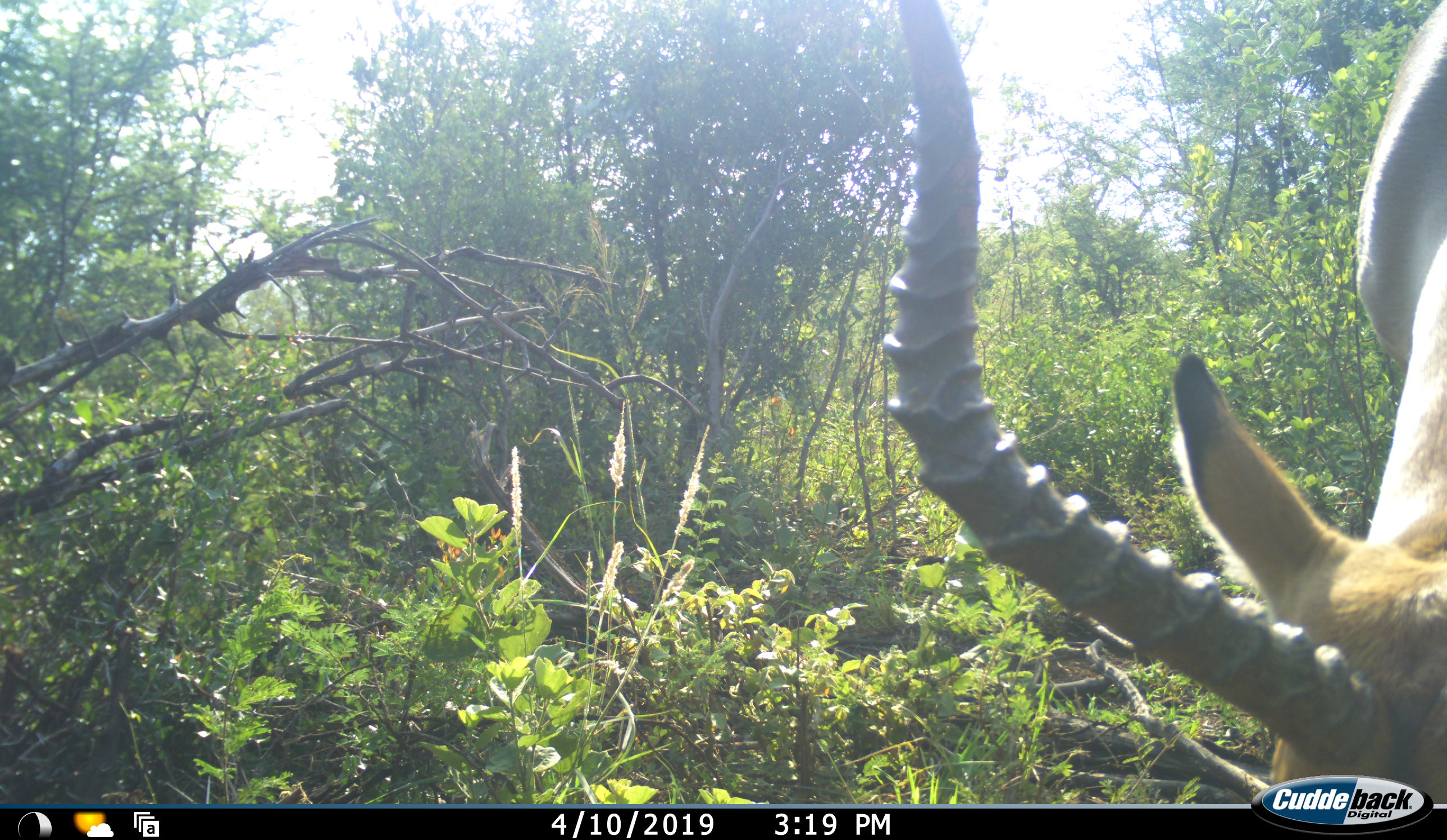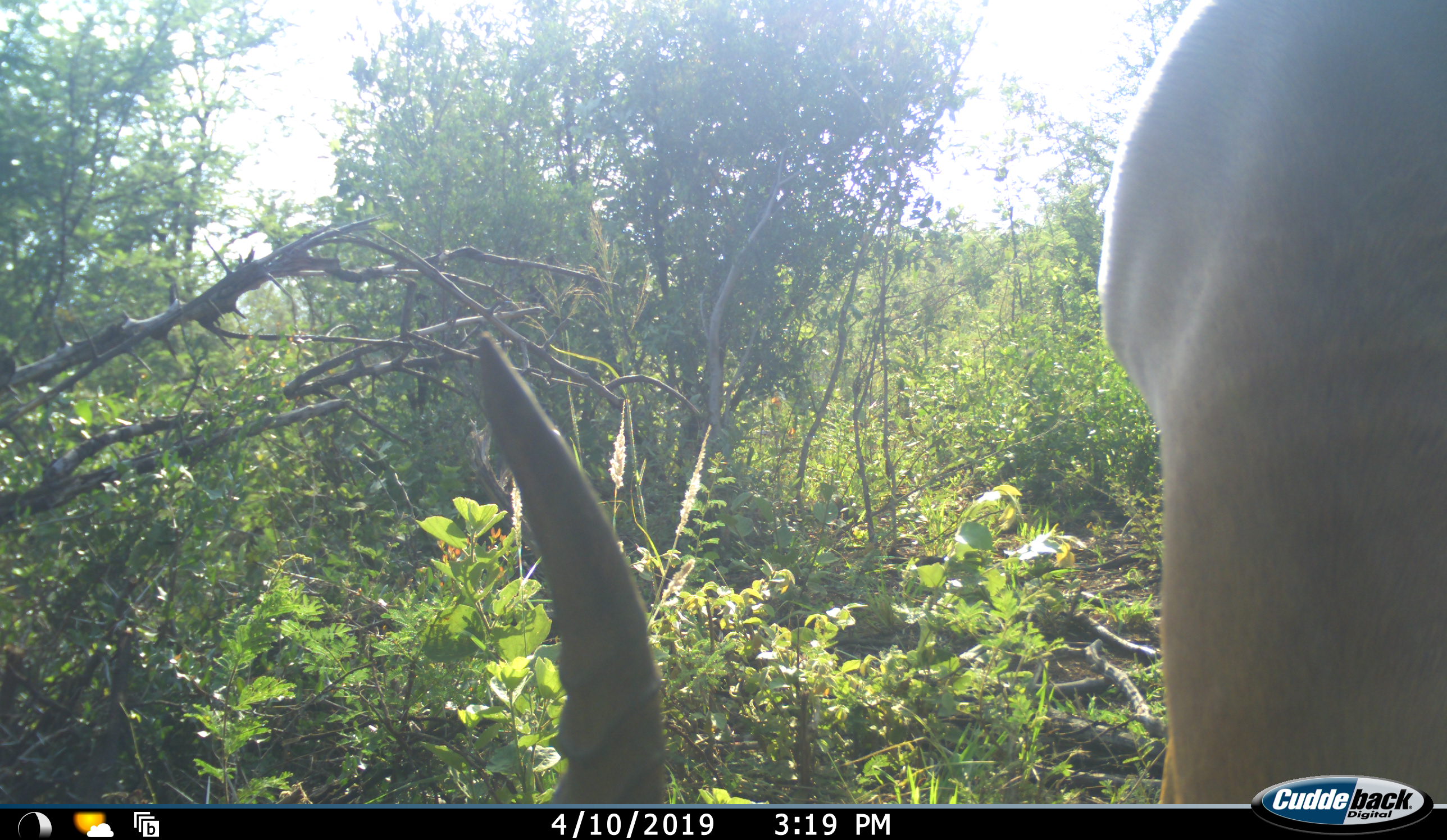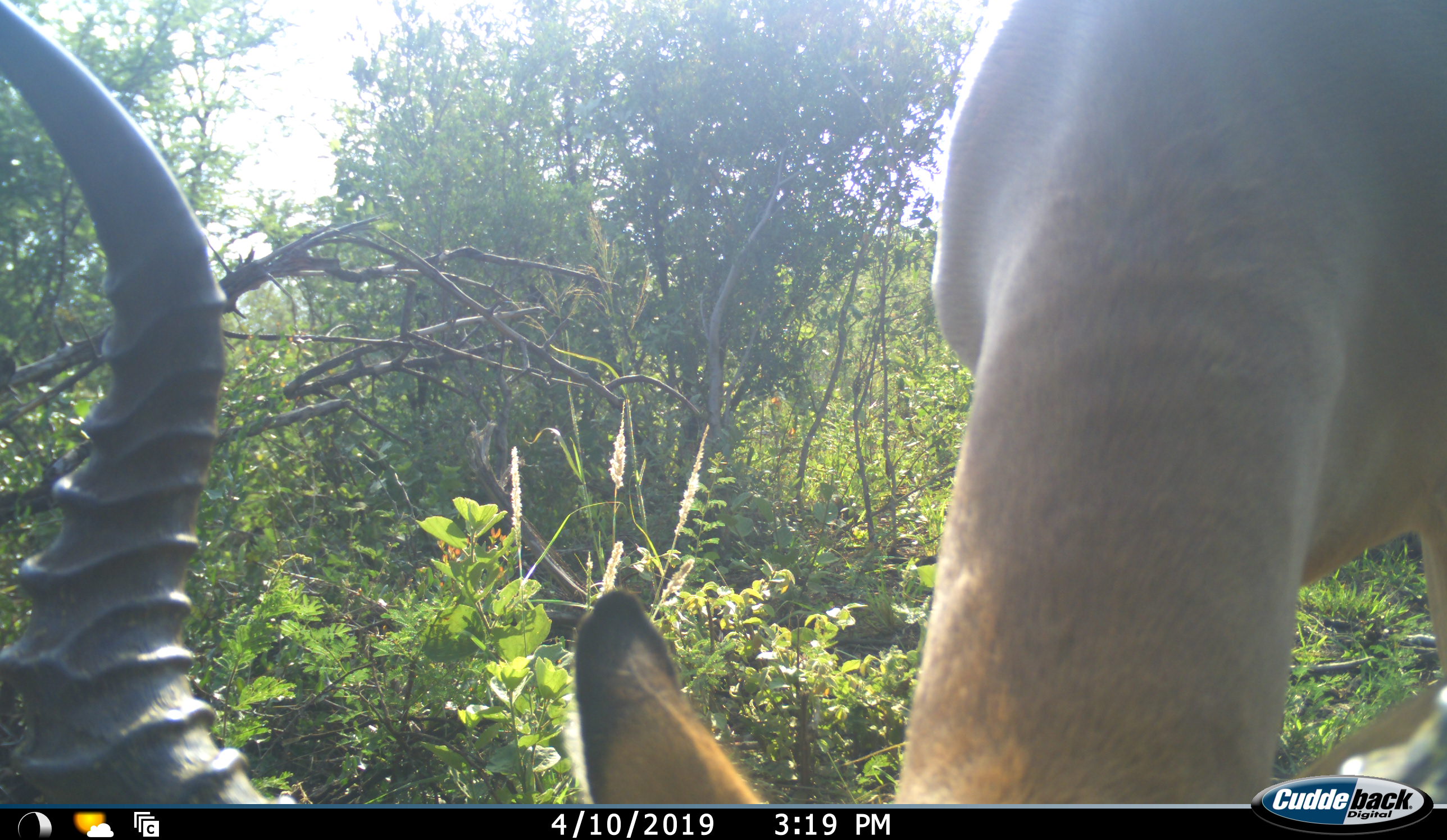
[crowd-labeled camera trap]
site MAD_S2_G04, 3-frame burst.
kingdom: Animalia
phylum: Chordata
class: Mammalia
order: Artiodactyla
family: Bovidae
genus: Aepyceros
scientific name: Aepyceros melampus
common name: impala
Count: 1.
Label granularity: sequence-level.